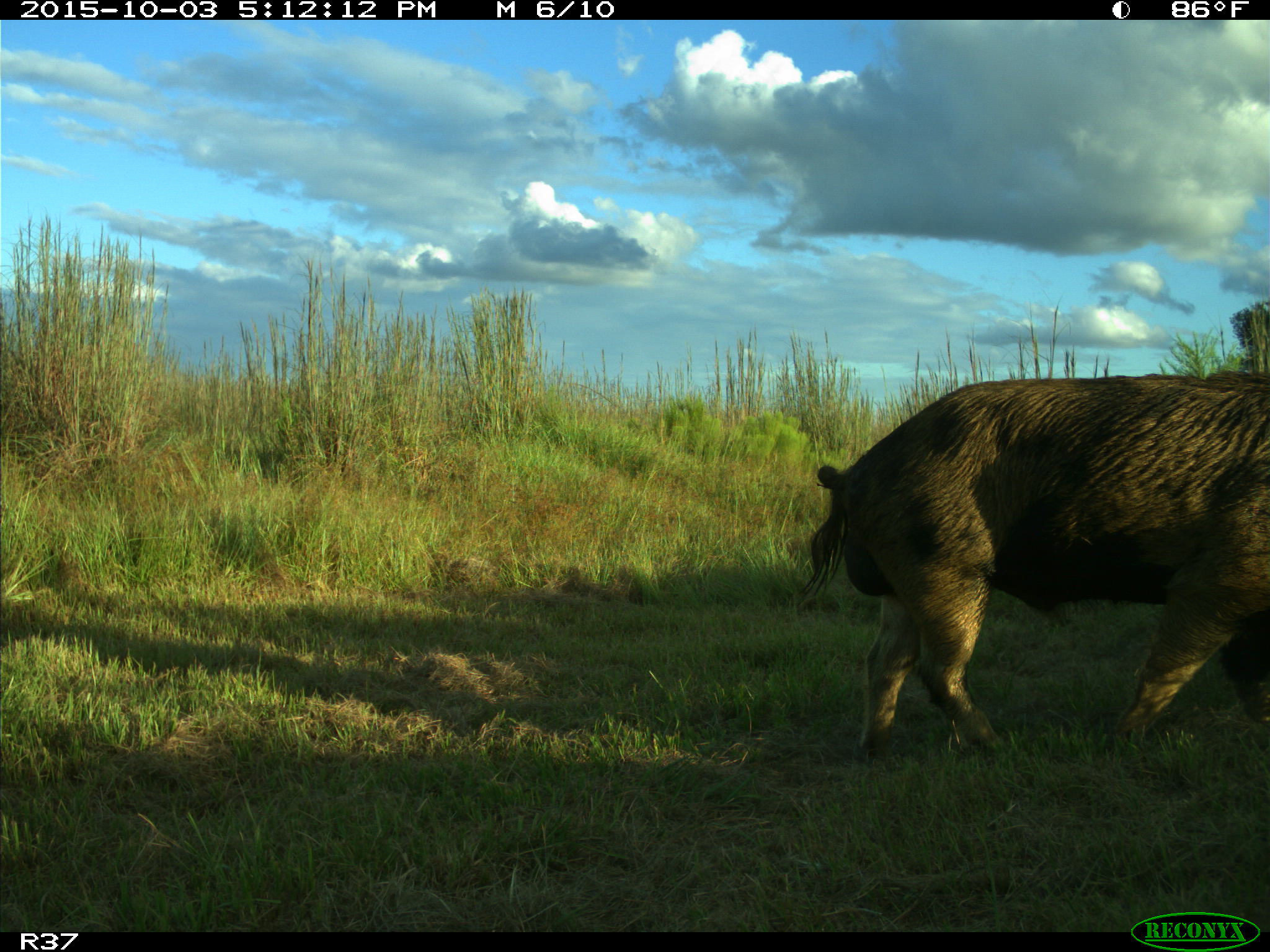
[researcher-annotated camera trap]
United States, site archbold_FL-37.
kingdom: Animalia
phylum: Chordata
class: Mammalia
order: Artiodactyla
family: Suidae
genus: Sus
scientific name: Sus scrofa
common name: wild boar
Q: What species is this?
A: Sus scrofa (wild boar).